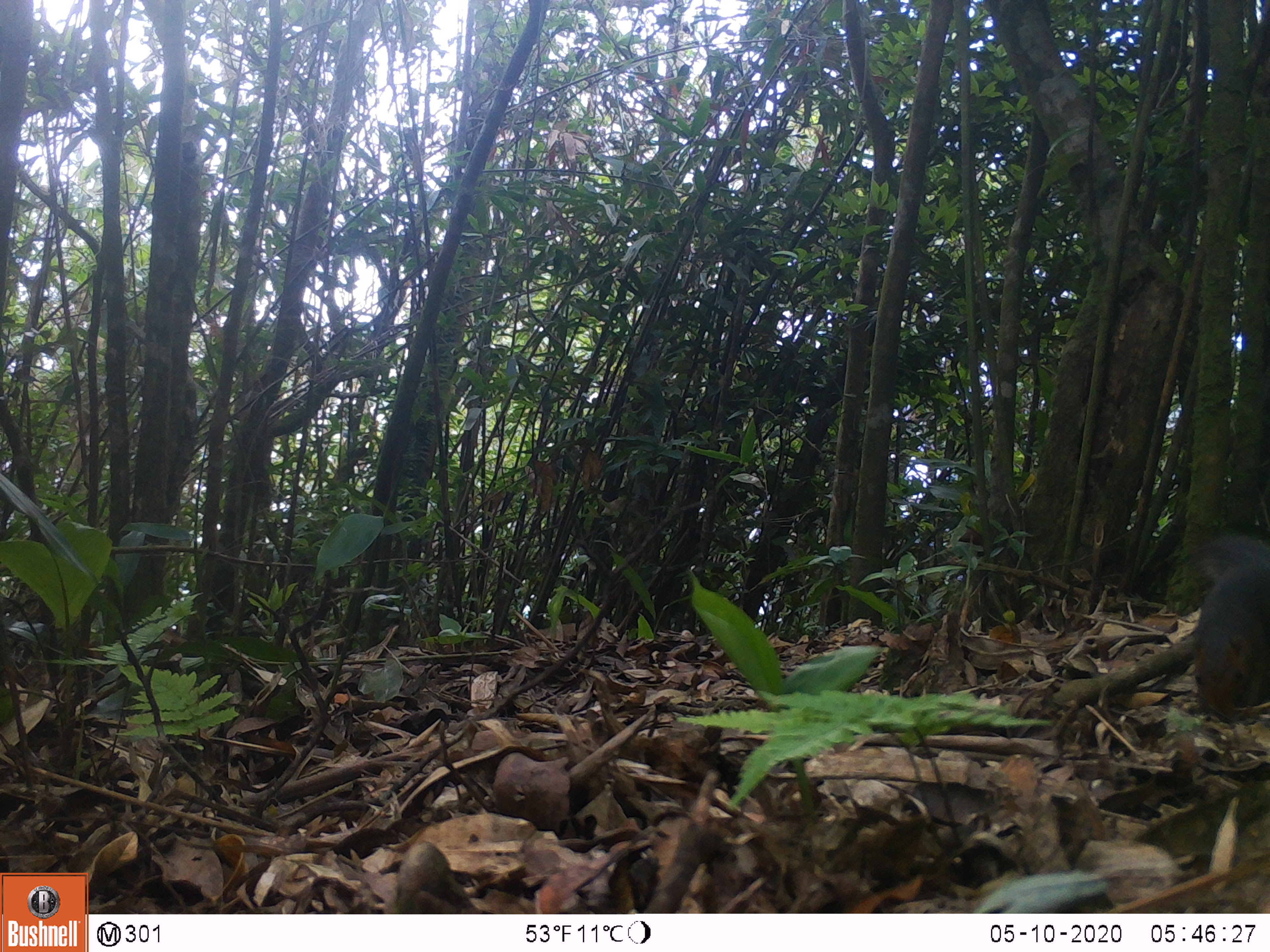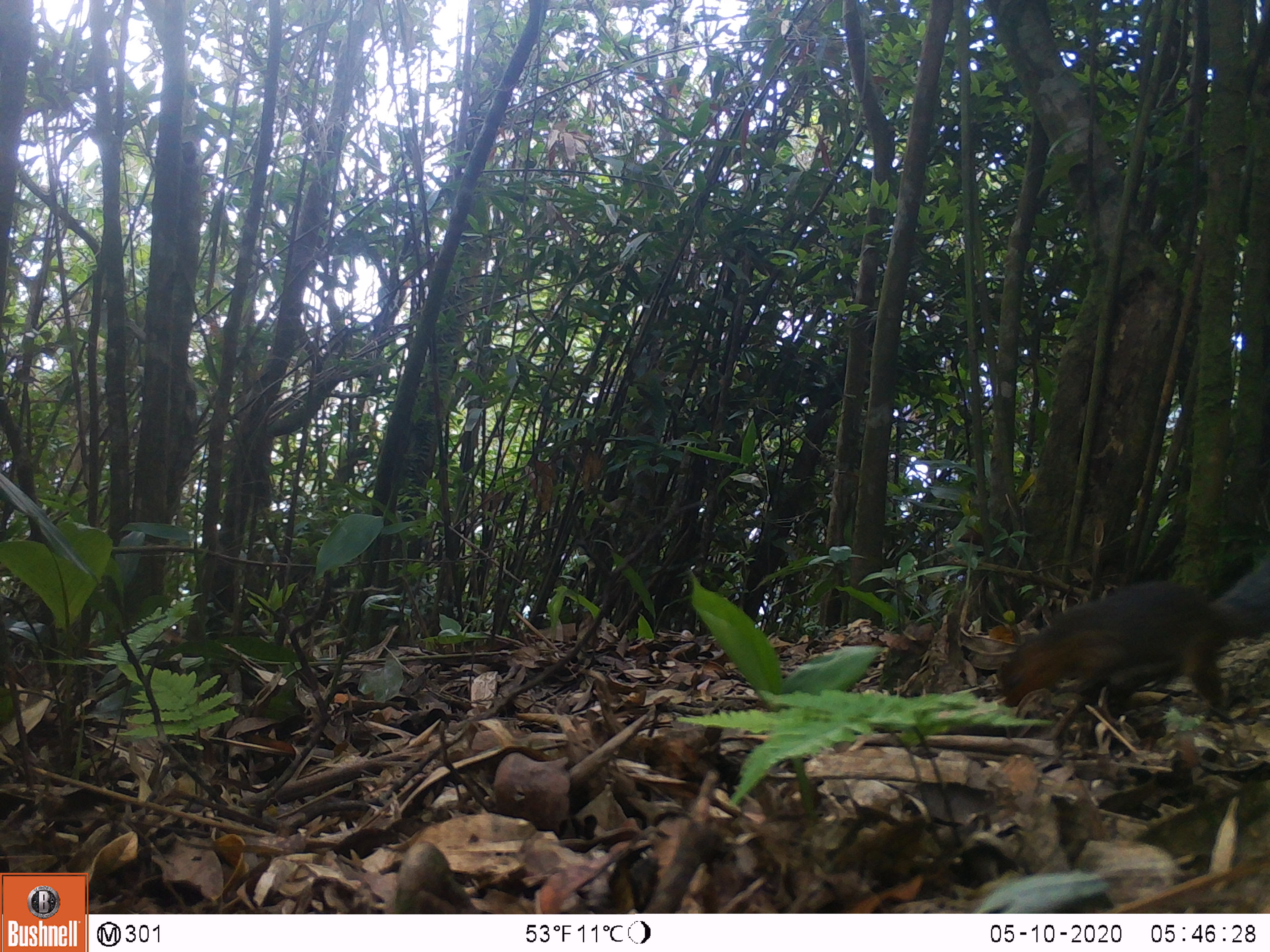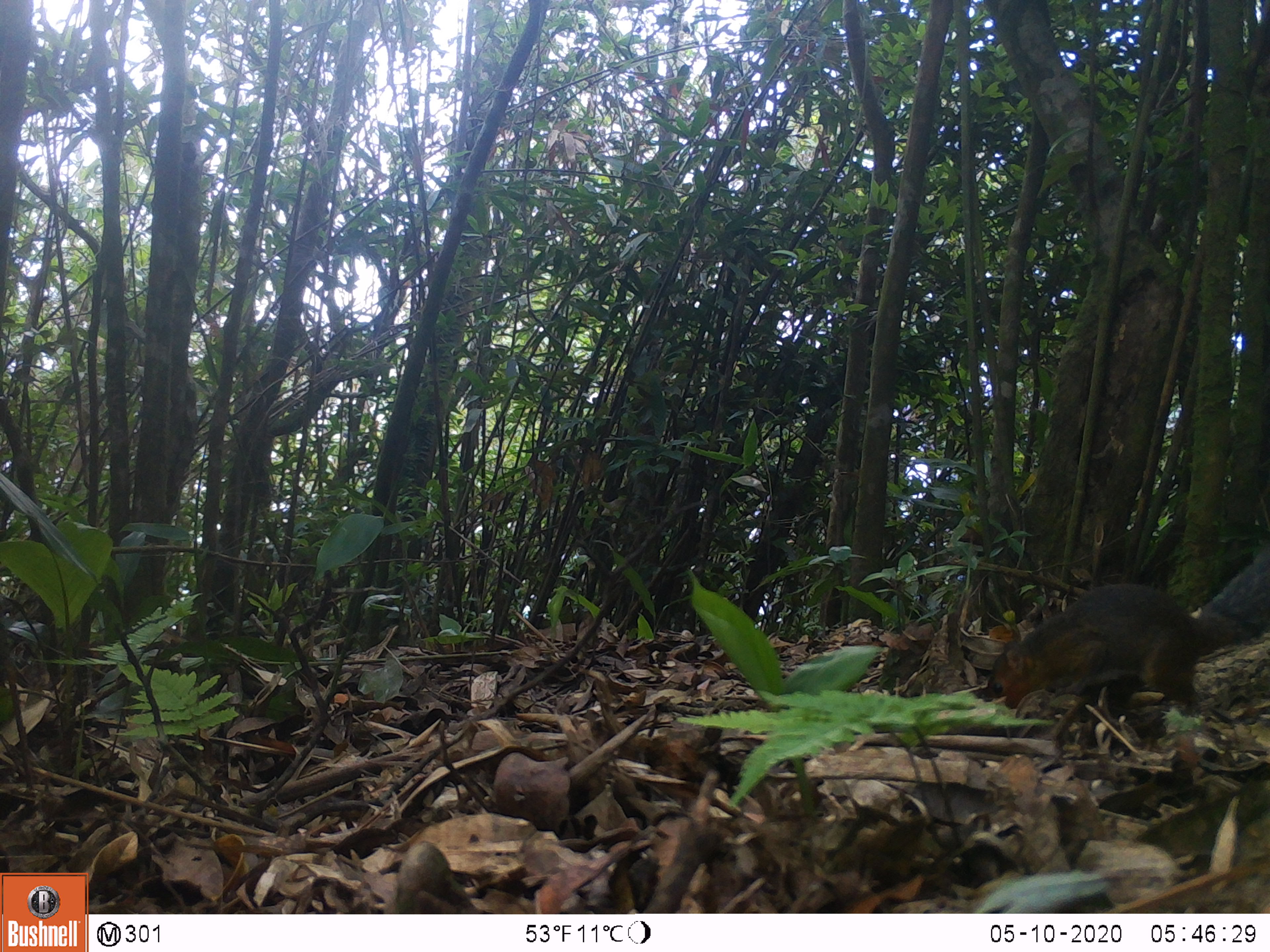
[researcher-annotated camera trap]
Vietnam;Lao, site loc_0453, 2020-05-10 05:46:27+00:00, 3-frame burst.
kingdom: Animalia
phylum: Chordata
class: Mammalia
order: Rodentia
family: Sciuridae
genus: Dremomys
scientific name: Dremomys rufigenis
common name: red-cheeked squirrel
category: red cheeked squirrel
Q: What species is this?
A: Red cheeked squirrel (red-cheeked squirrel) (Dremomys rufigenis).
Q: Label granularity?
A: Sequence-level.